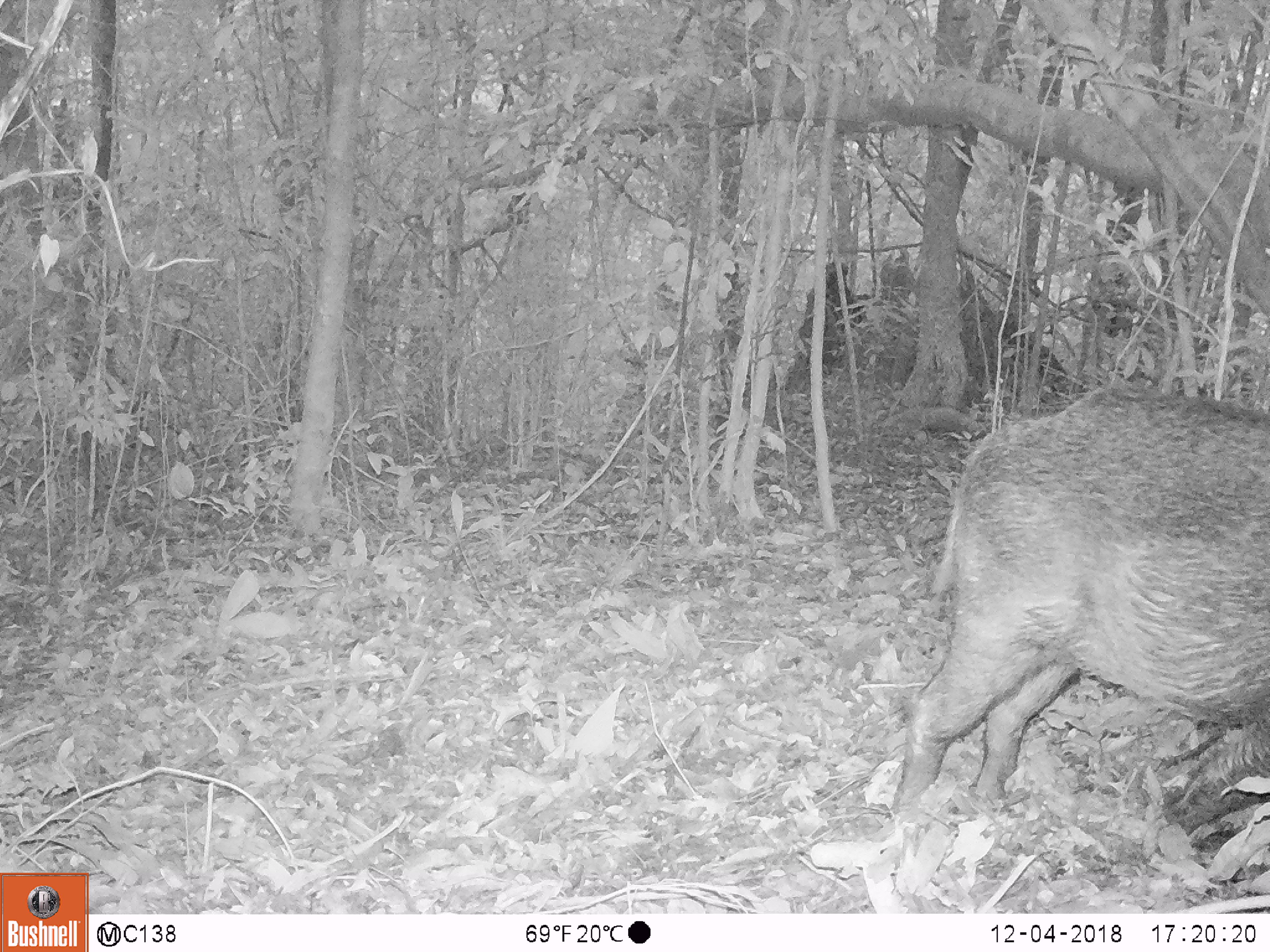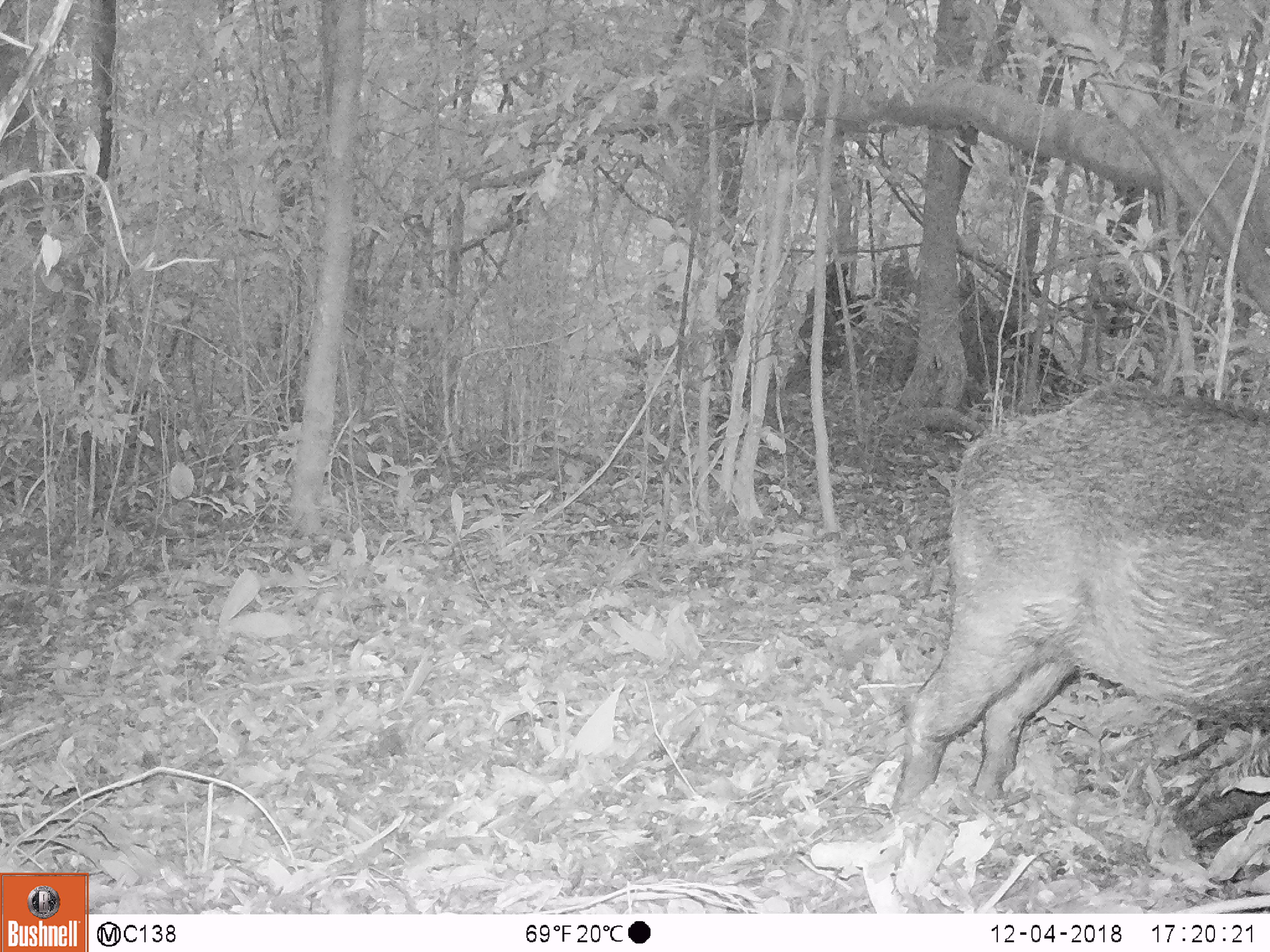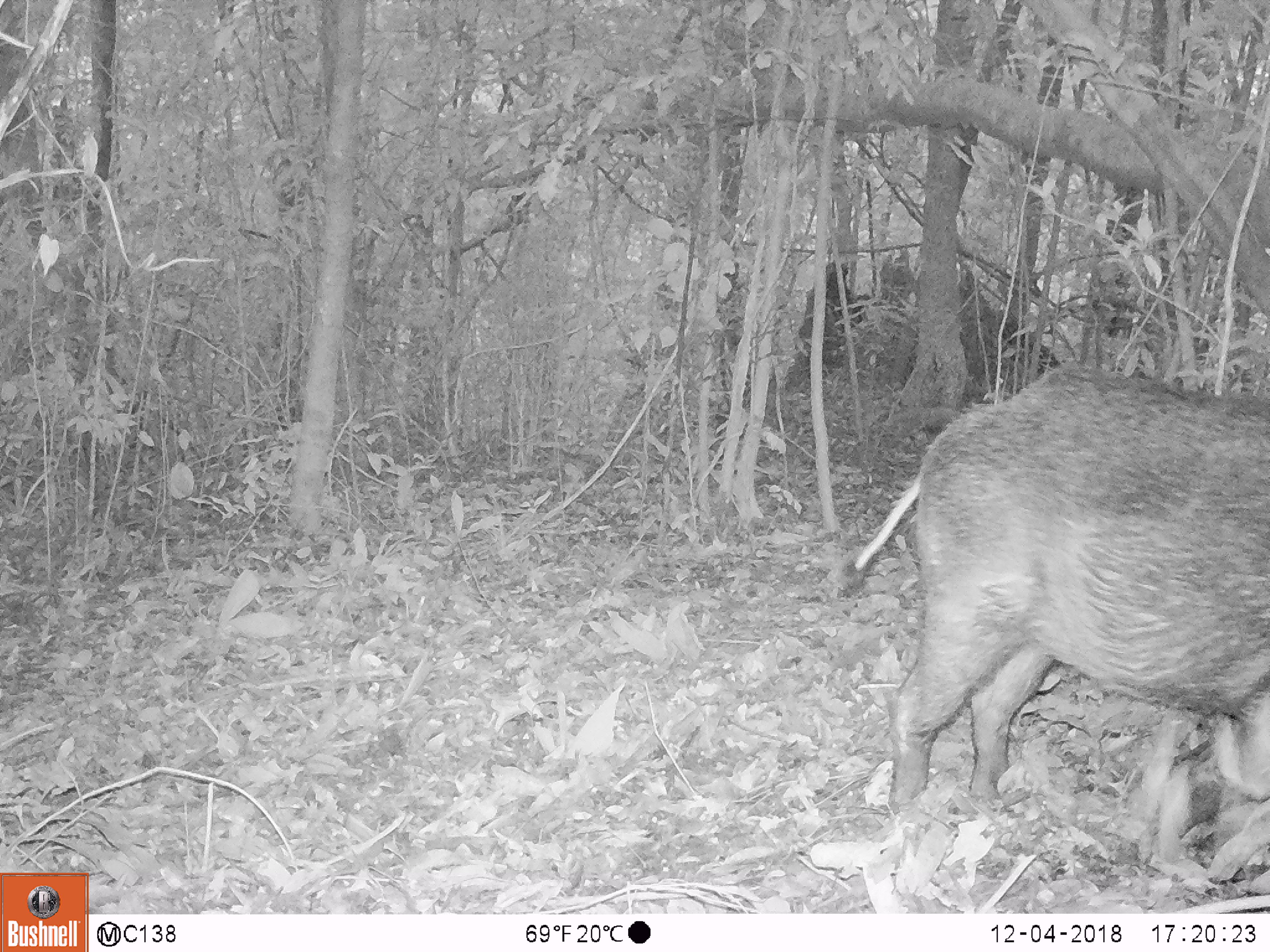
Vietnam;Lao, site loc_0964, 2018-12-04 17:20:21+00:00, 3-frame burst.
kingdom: Animalia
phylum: Chordata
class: Mammalia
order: Artiodactyla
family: Suidae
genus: Sus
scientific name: Sus scrofa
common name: eurasian wild pig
Eurasian wild pig (Sus scrofa). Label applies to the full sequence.